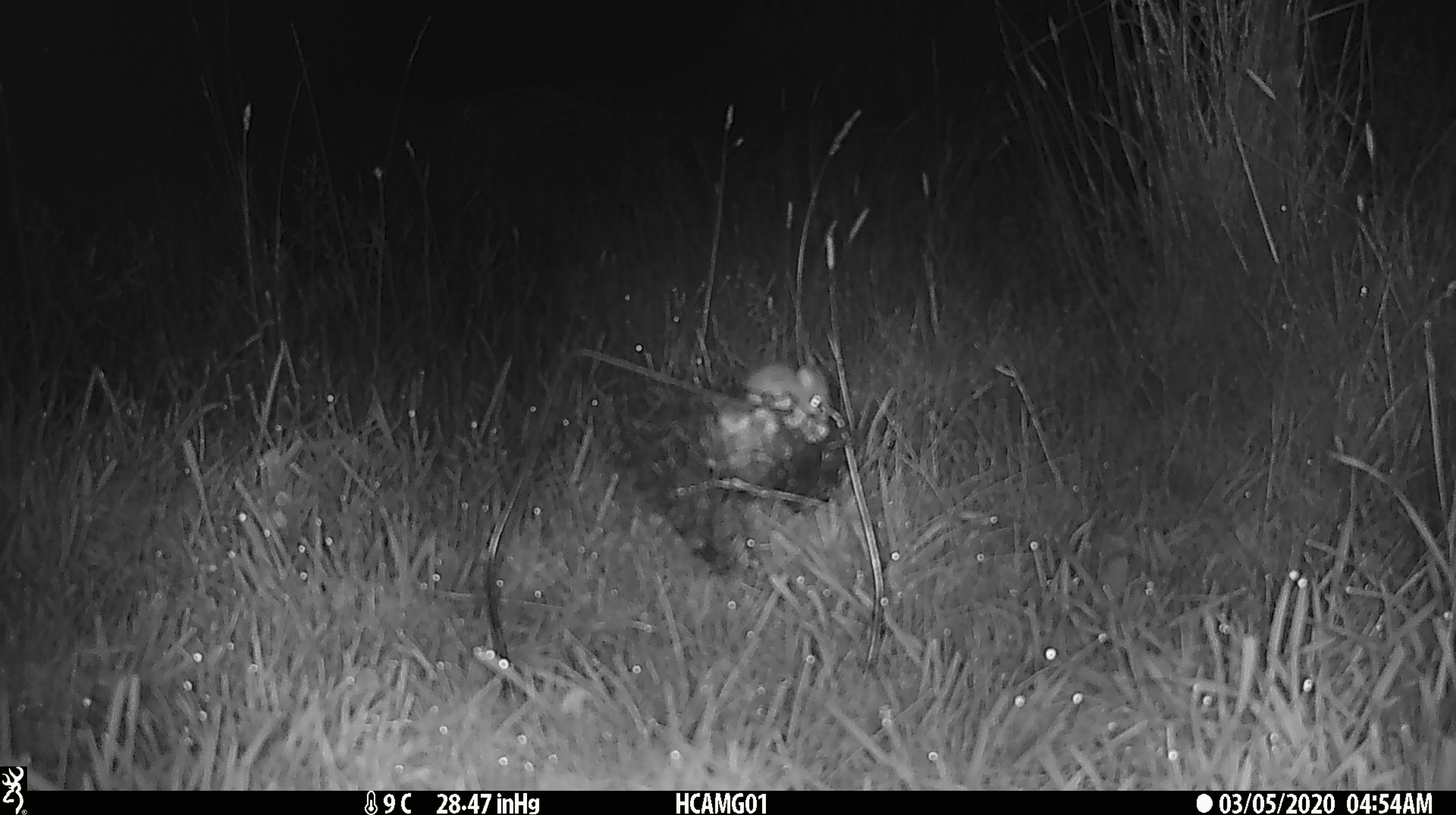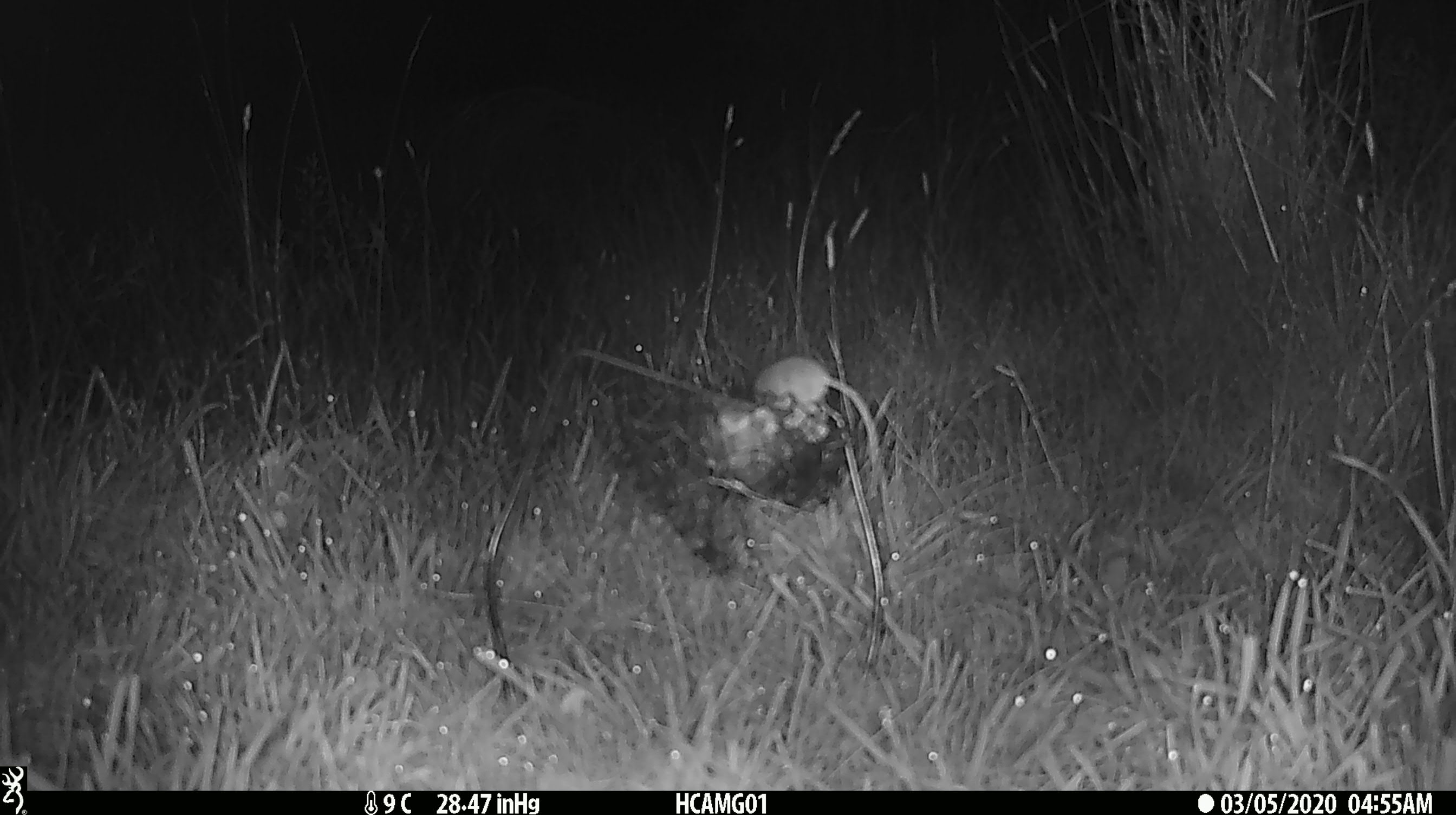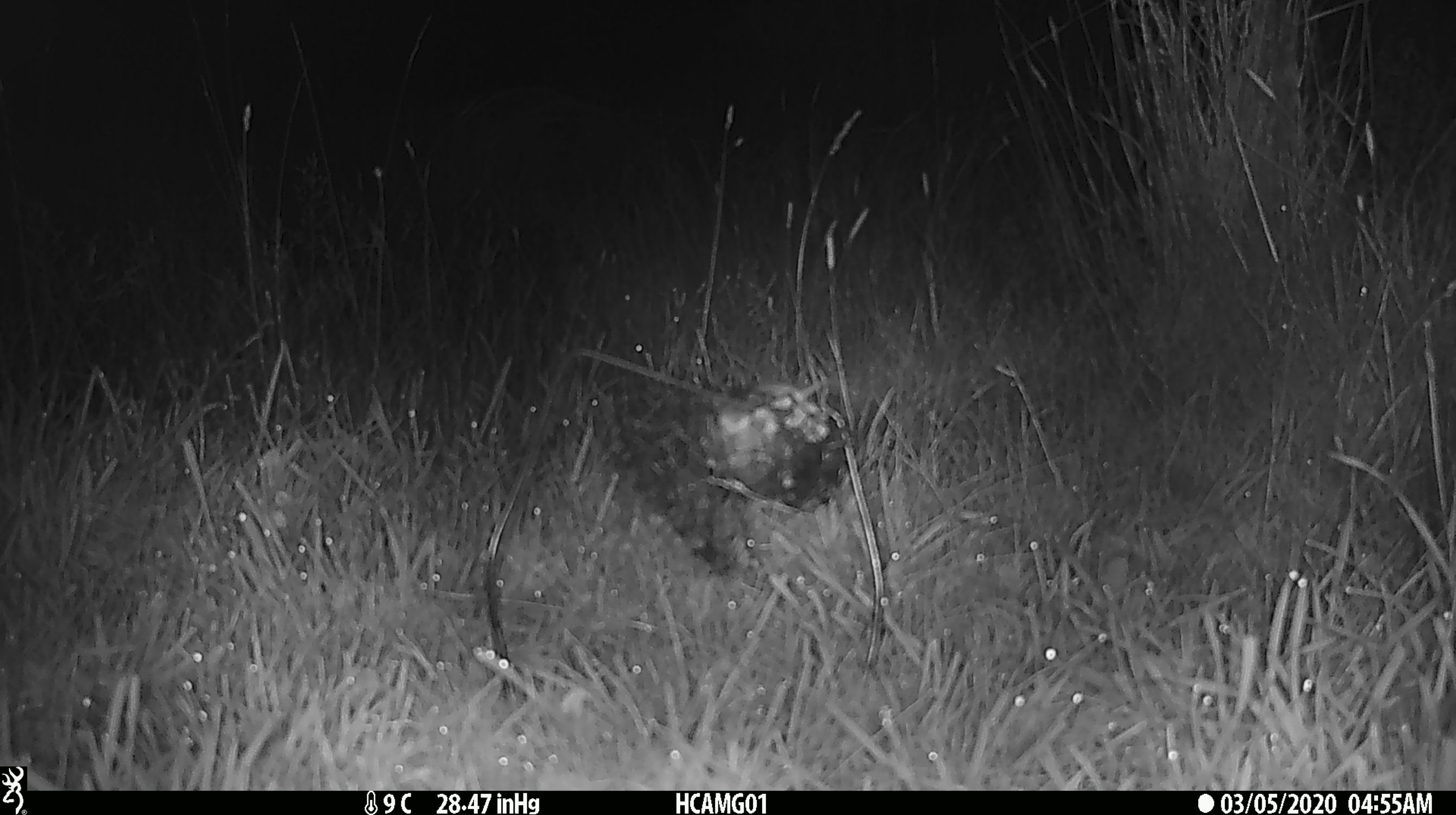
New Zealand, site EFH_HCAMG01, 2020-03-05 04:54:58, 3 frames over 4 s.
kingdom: Animalia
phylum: Chordata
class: Mammalia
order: Rodentia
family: Muridae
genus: Mus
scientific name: Mus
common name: mouse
Mouse (Mus).